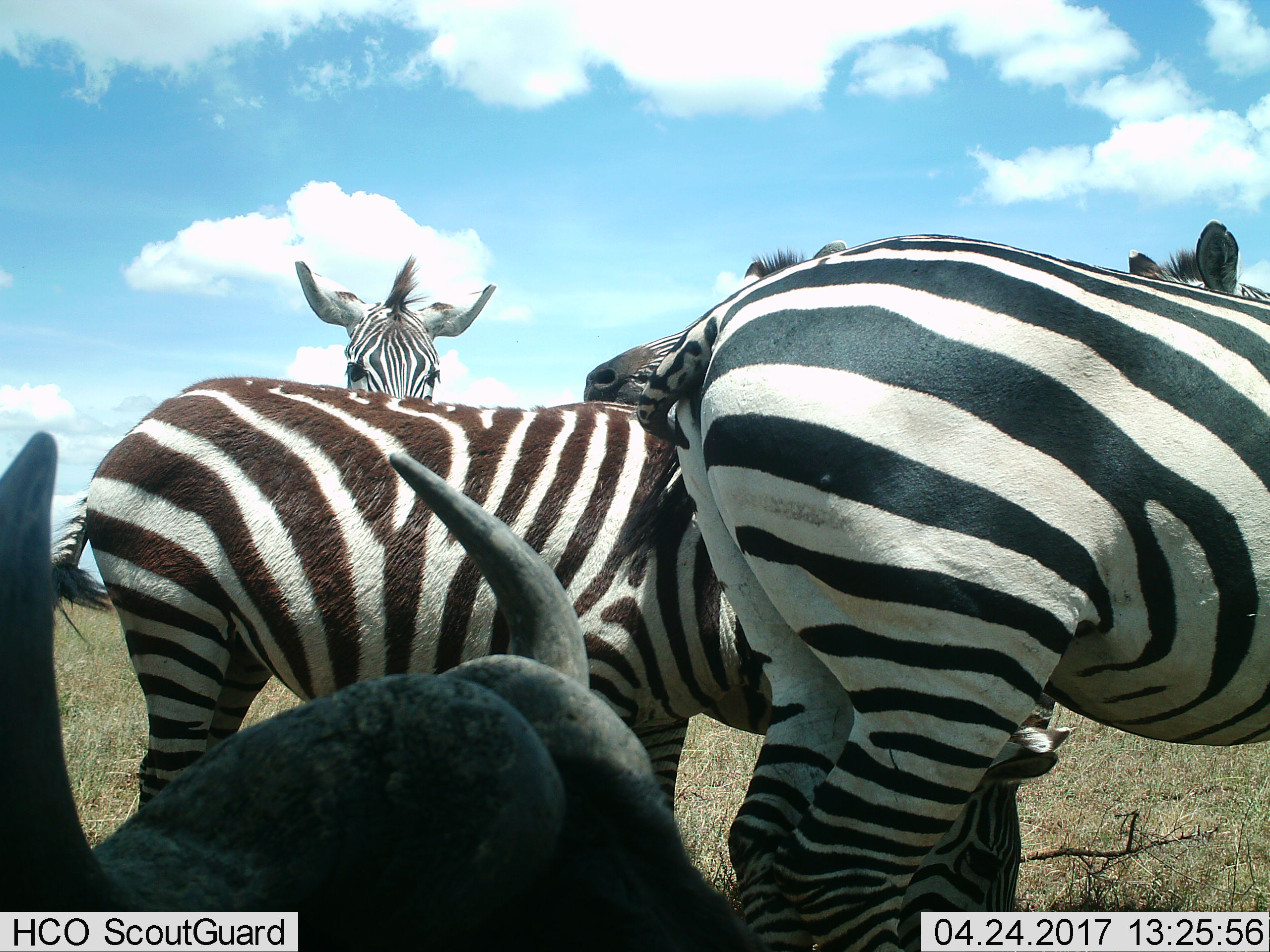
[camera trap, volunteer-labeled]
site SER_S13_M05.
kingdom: Animalia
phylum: Chordata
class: Mammalia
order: Perissodactyla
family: Equidae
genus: Equus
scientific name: Equus quagga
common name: plains zebra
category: zebraplains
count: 4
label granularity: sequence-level